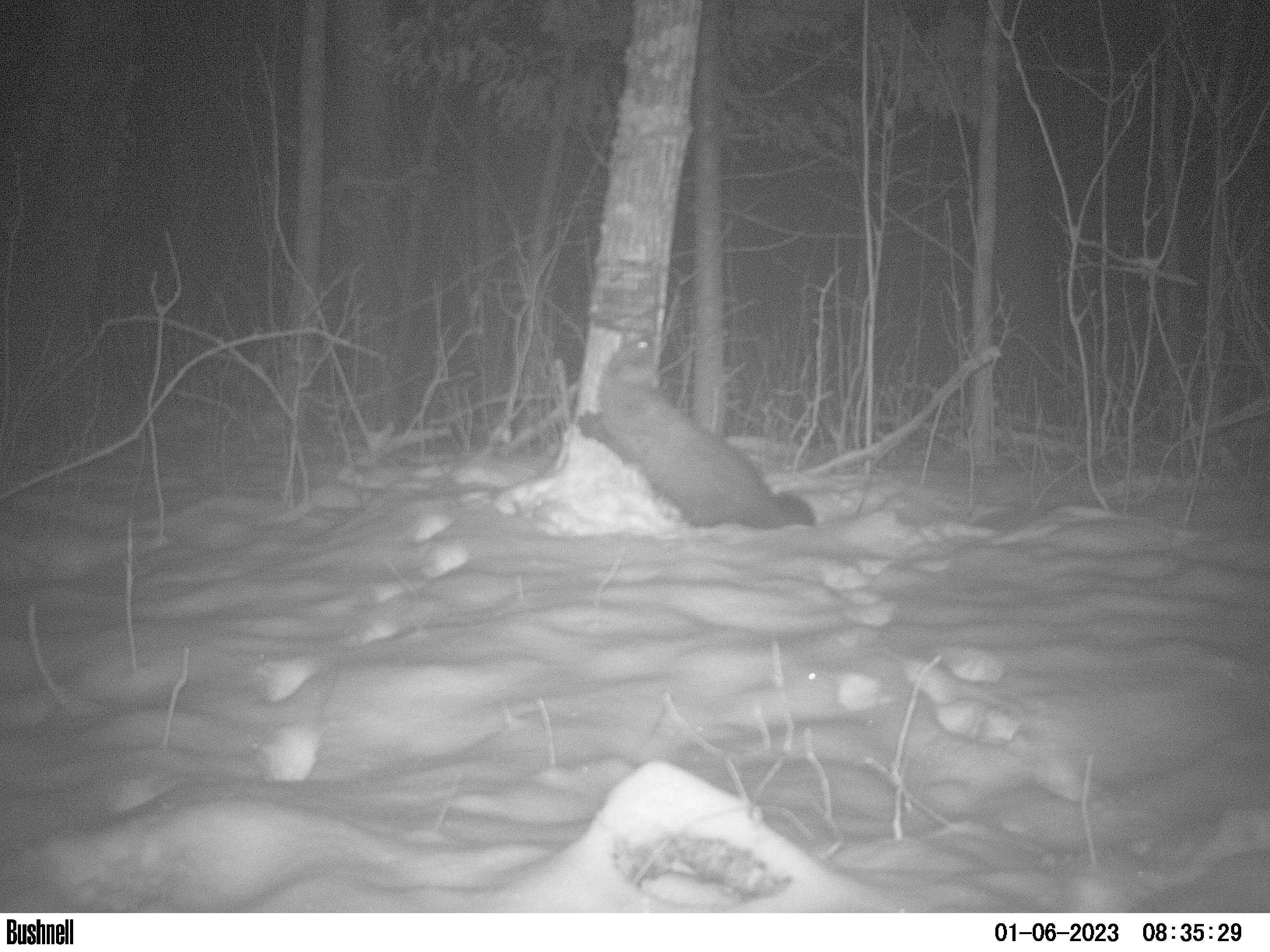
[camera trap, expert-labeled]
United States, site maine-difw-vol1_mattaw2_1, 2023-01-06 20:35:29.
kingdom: Animalia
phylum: Chordata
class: Mammalia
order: Carnivora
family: Mustelidae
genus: Pekania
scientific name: Pekania pennanti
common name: fisher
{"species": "fisher (Pekania pennanti)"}